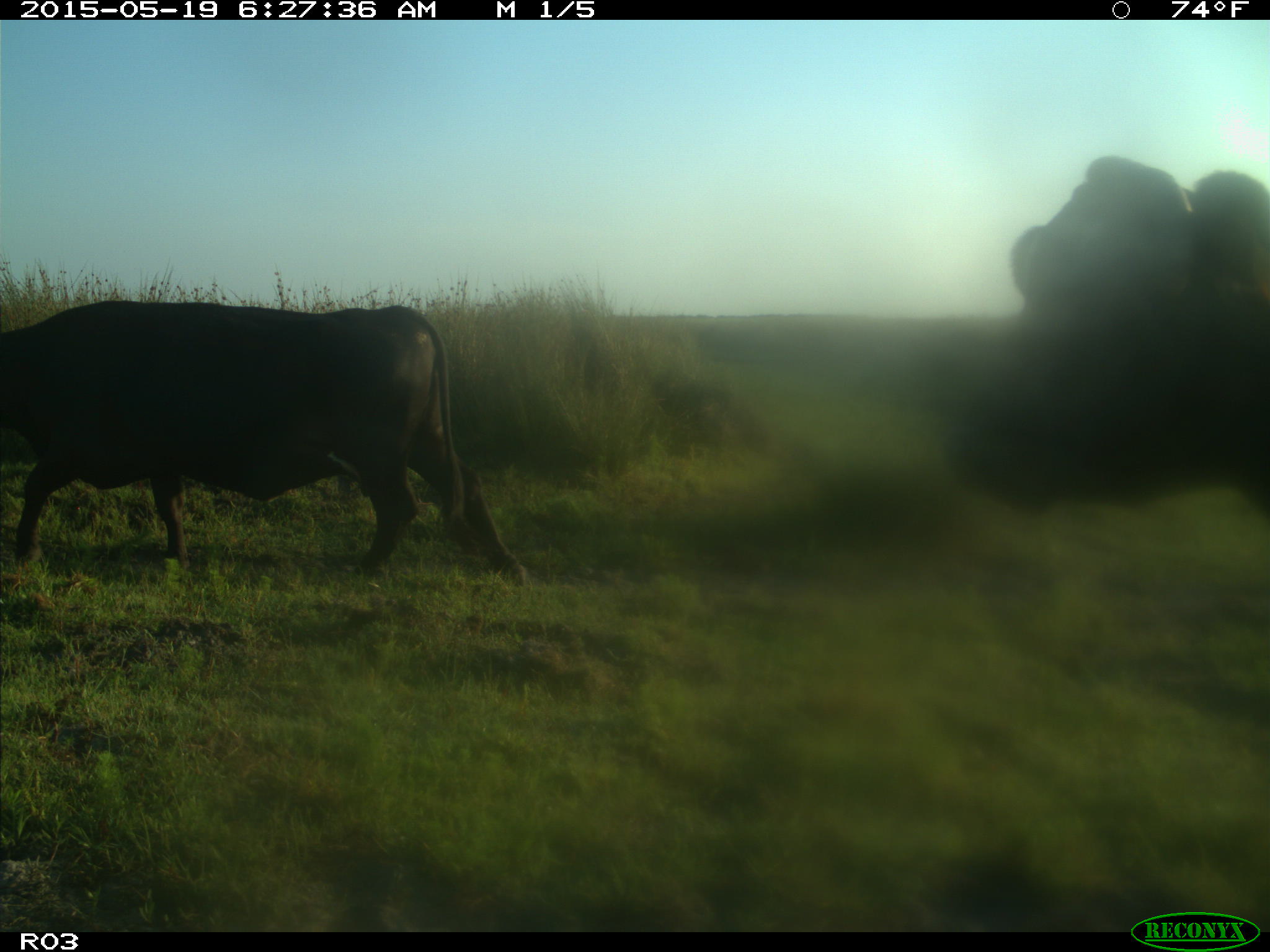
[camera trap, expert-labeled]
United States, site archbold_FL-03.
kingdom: Animalia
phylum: Chordata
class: Mammalia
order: Artiodactyla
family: Bovidae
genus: Bos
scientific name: Bos taurus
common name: domestic cow